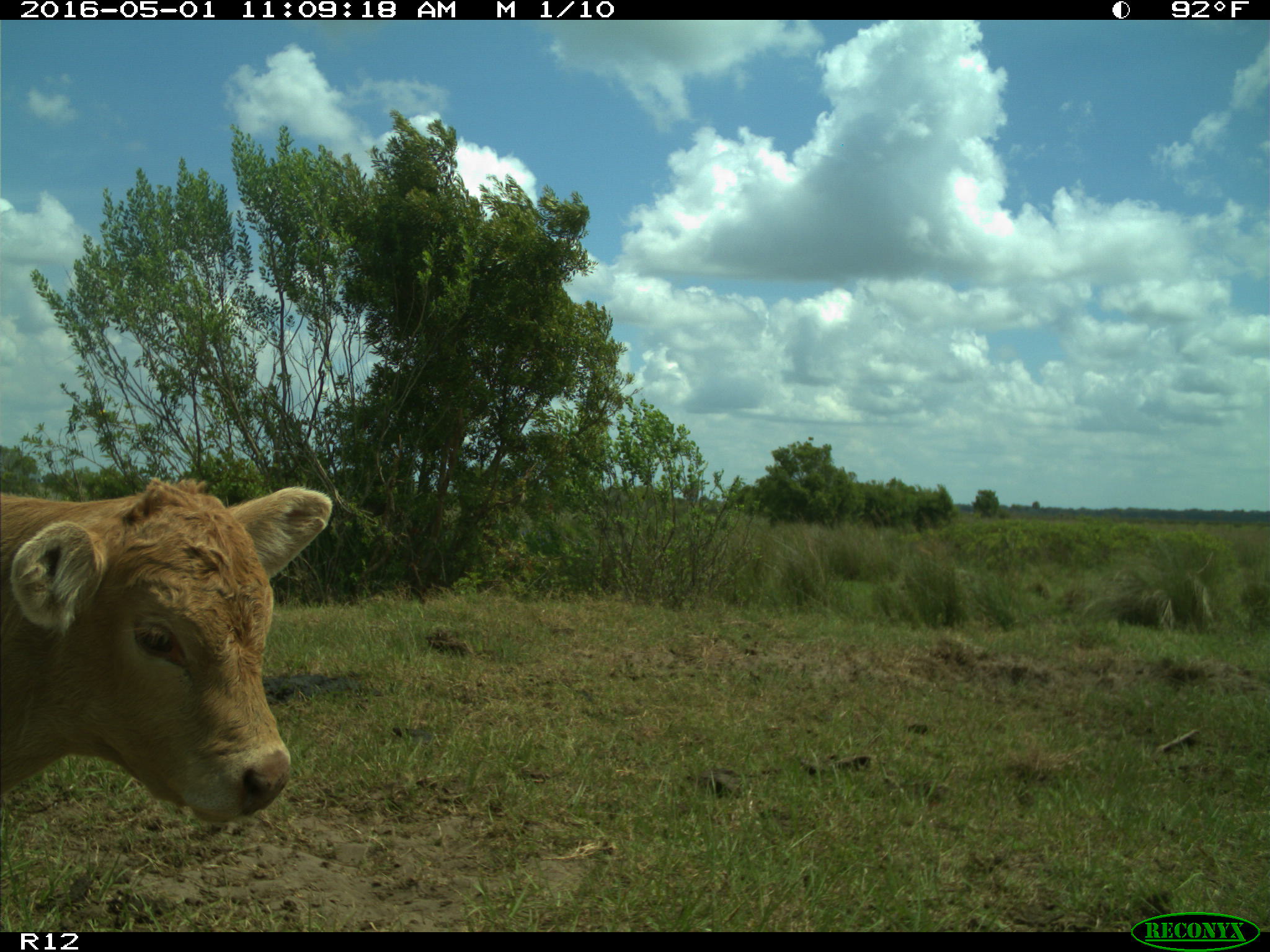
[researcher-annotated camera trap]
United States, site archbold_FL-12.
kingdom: Animalia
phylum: Chordata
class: Mammalia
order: Artiodactyla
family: Bovidae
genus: Bos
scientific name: Bos taurus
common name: domestic cow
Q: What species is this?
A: Bos taurus (domestic cow).